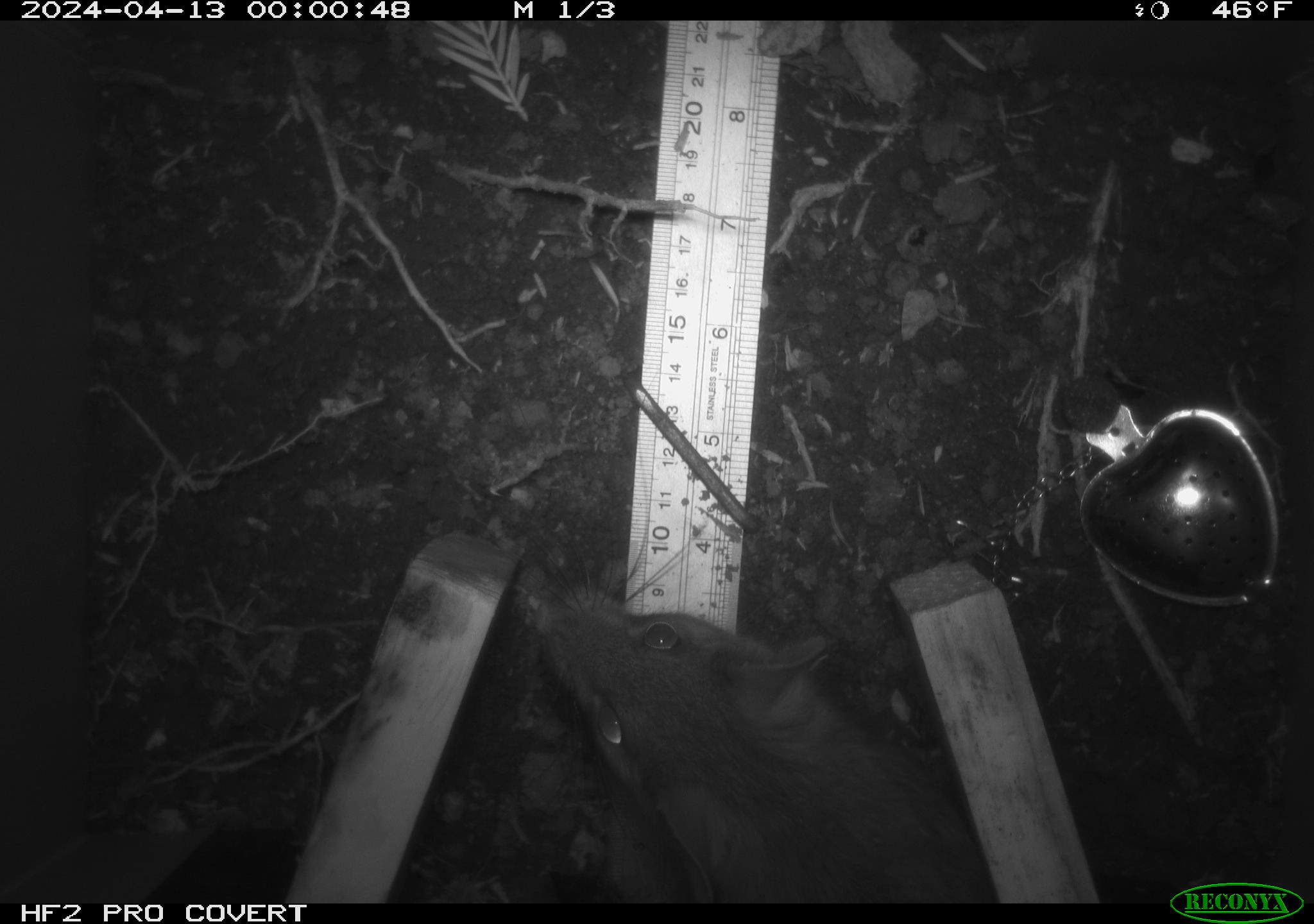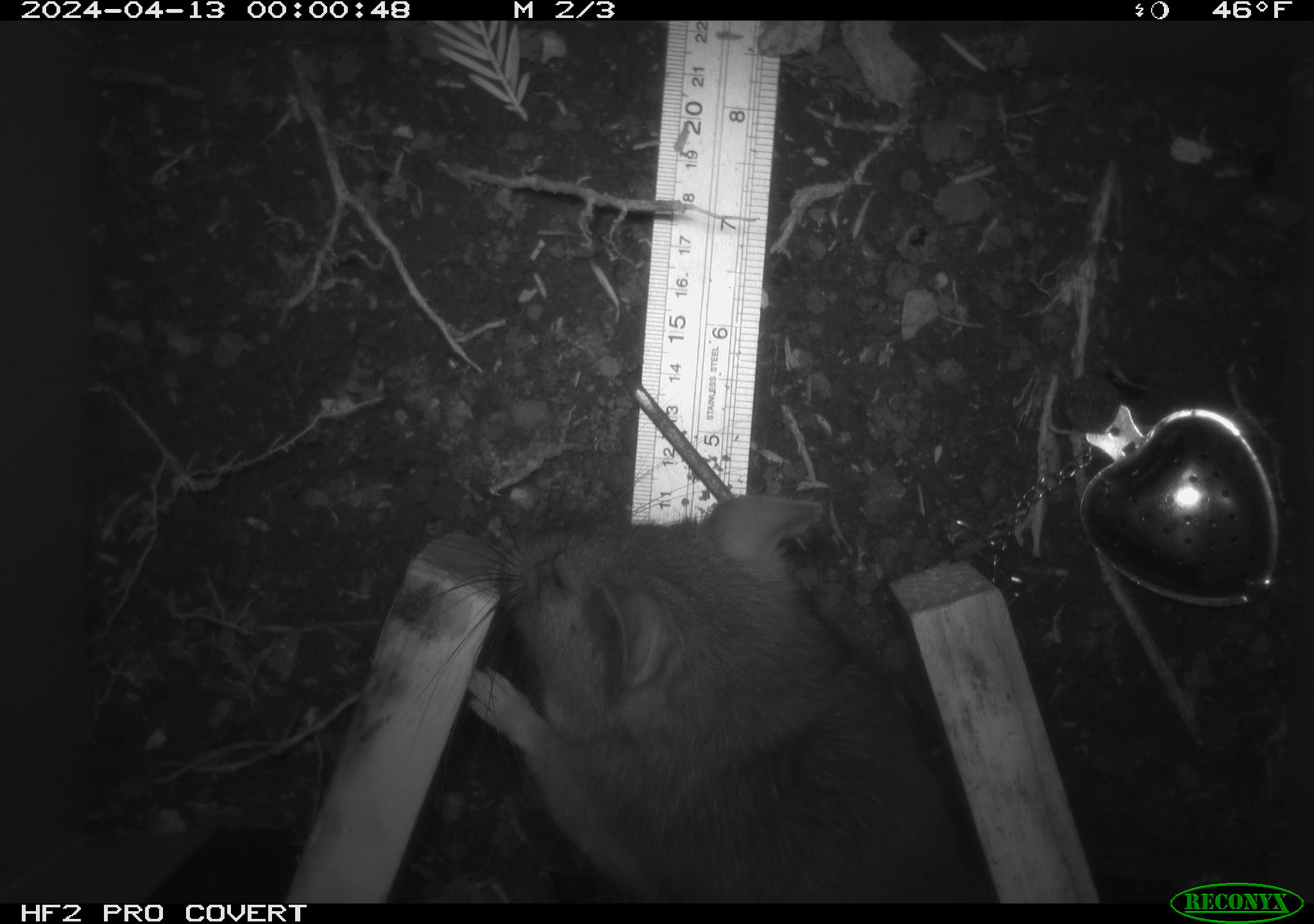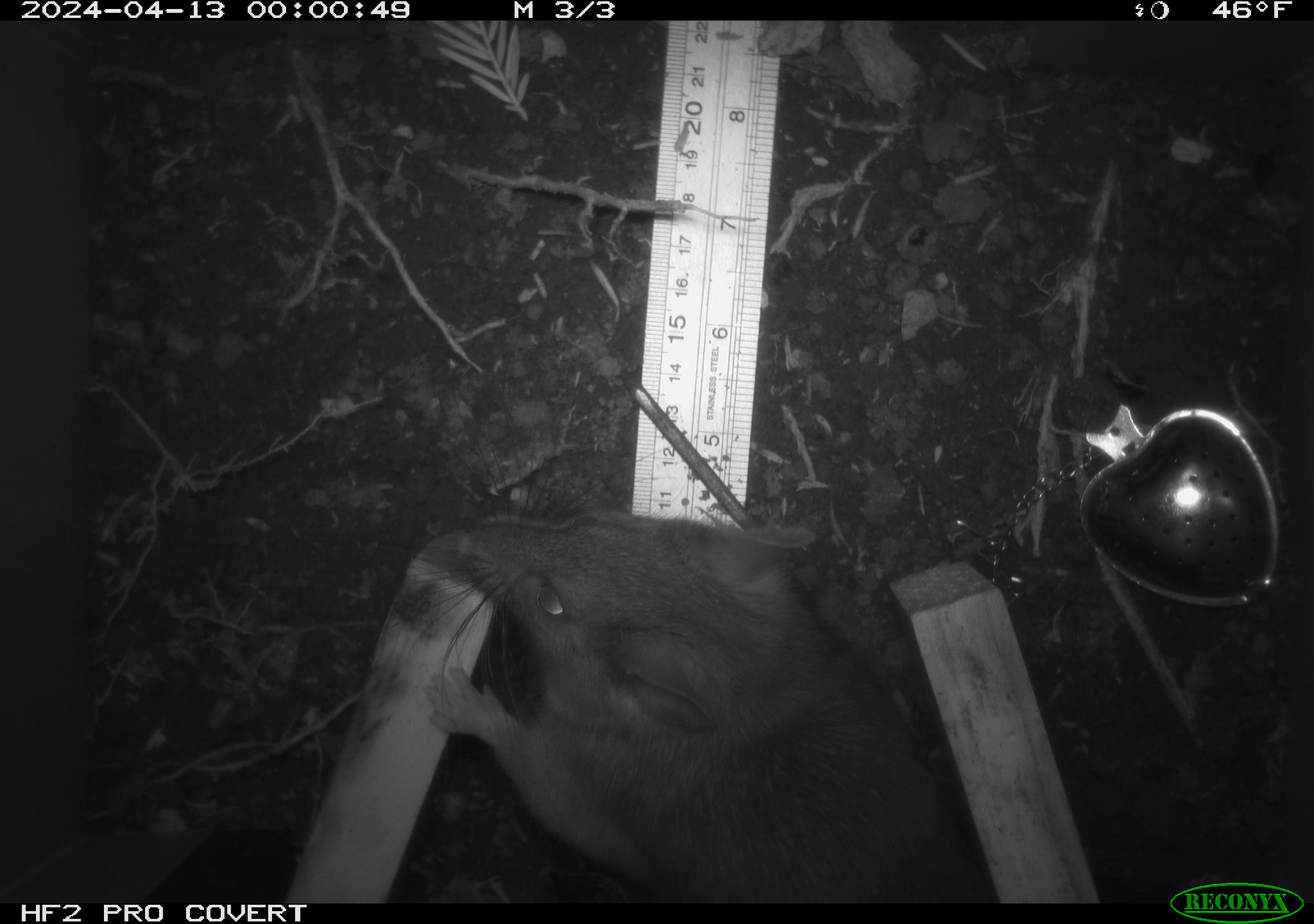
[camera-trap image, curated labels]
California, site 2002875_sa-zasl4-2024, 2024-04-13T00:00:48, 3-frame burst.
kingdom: Animalia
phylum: Chordata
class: Mammalia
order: Rodentia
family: Cricetidae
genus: Neotoma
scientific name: Neotoma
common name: pack rat or woodrat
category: neotoma species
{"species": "neotoma species (pack rat or woodrat) (Neotoma)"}